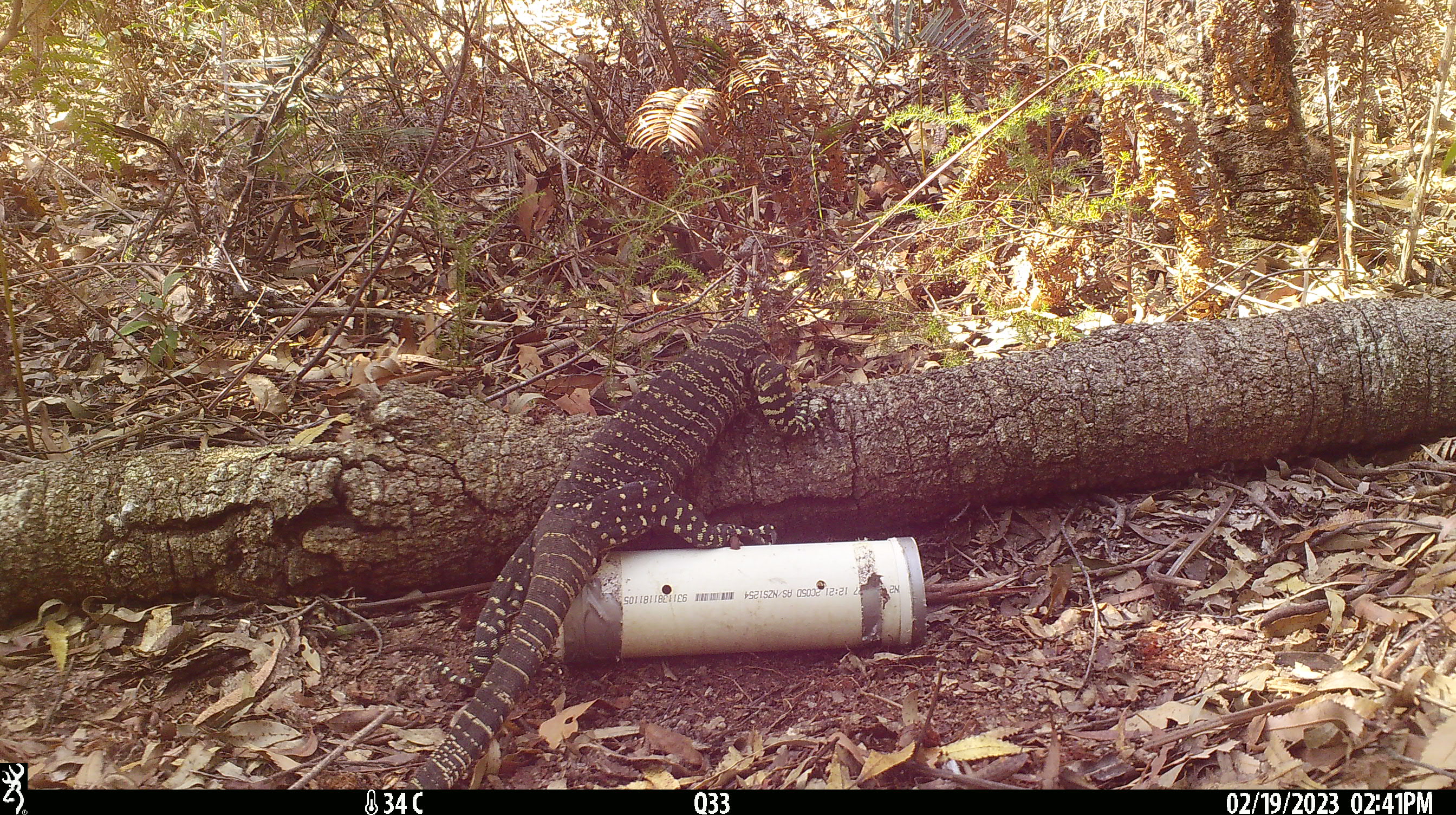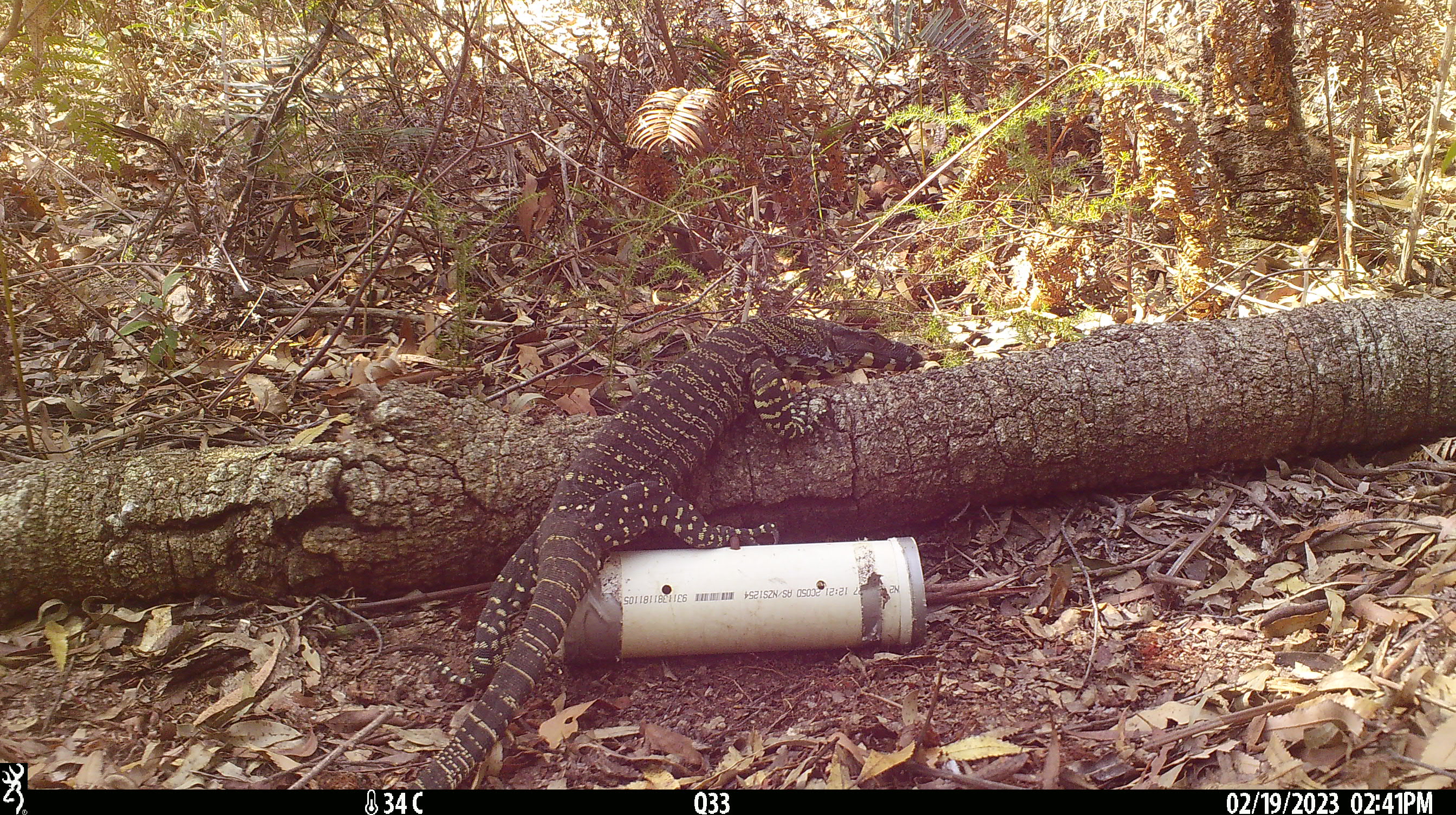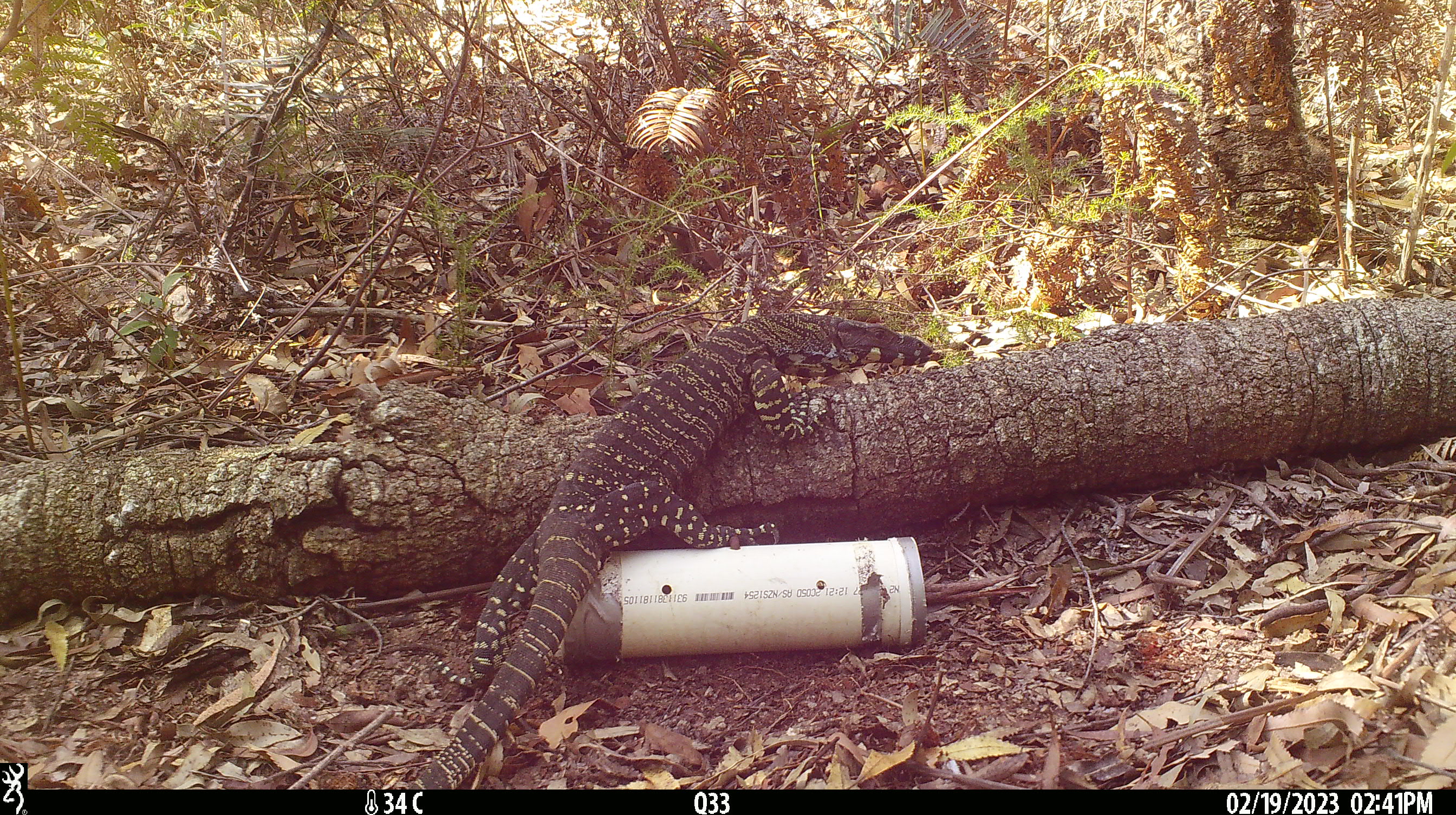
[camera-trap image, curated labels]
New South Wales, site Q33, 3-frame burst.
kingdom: Animalia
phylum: Chordata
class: Reptilia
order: Squamata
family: Varanidae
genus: Varanus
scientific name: Varanus varius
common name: lace monitor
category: goanna